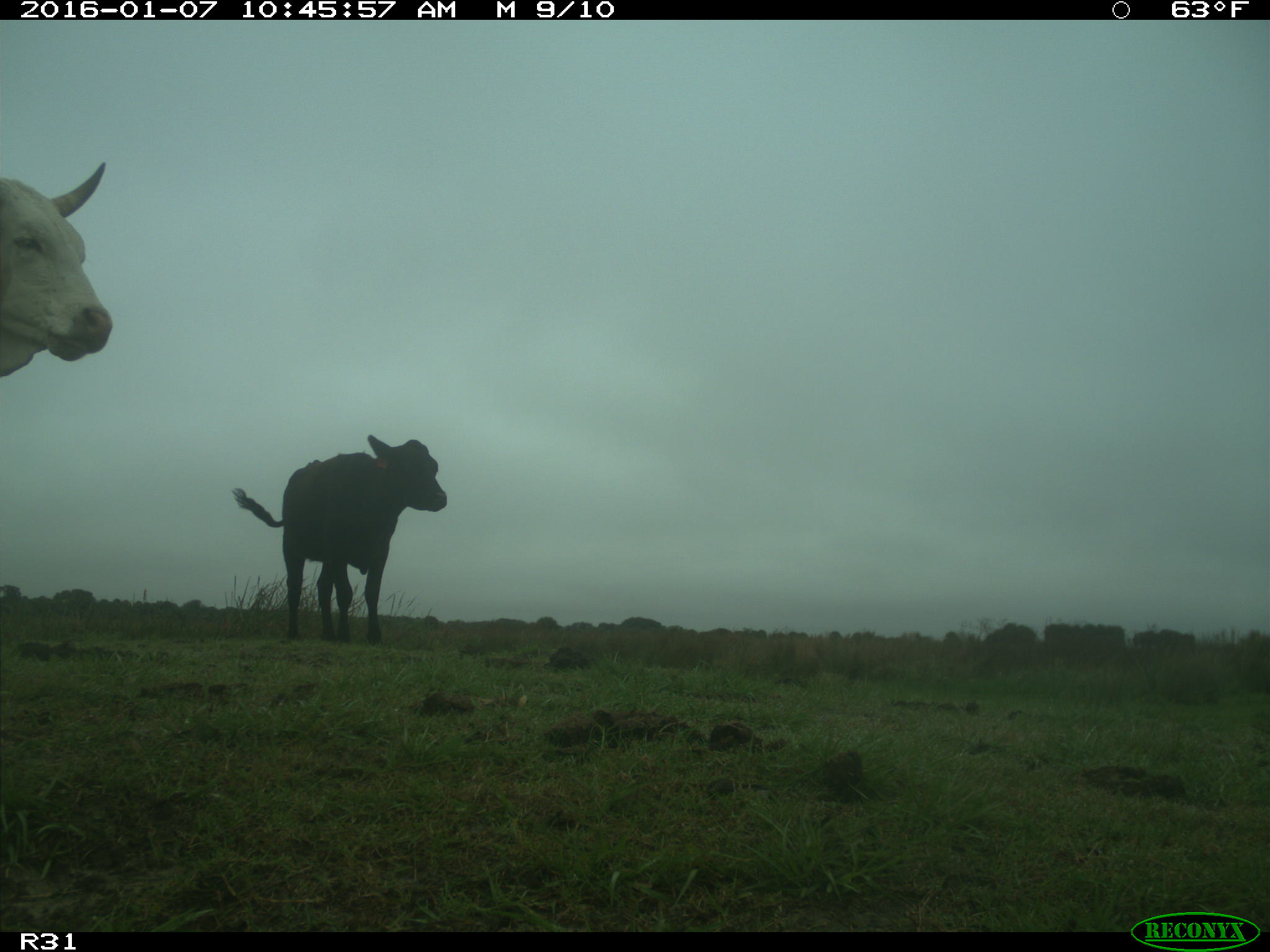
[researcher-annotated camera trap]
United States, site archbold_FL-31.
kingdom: Animalia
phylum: Chordata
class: Mammalia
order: Artiodactyla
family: Bovidae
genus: Bos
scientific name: Bos taurus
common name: domestic cow